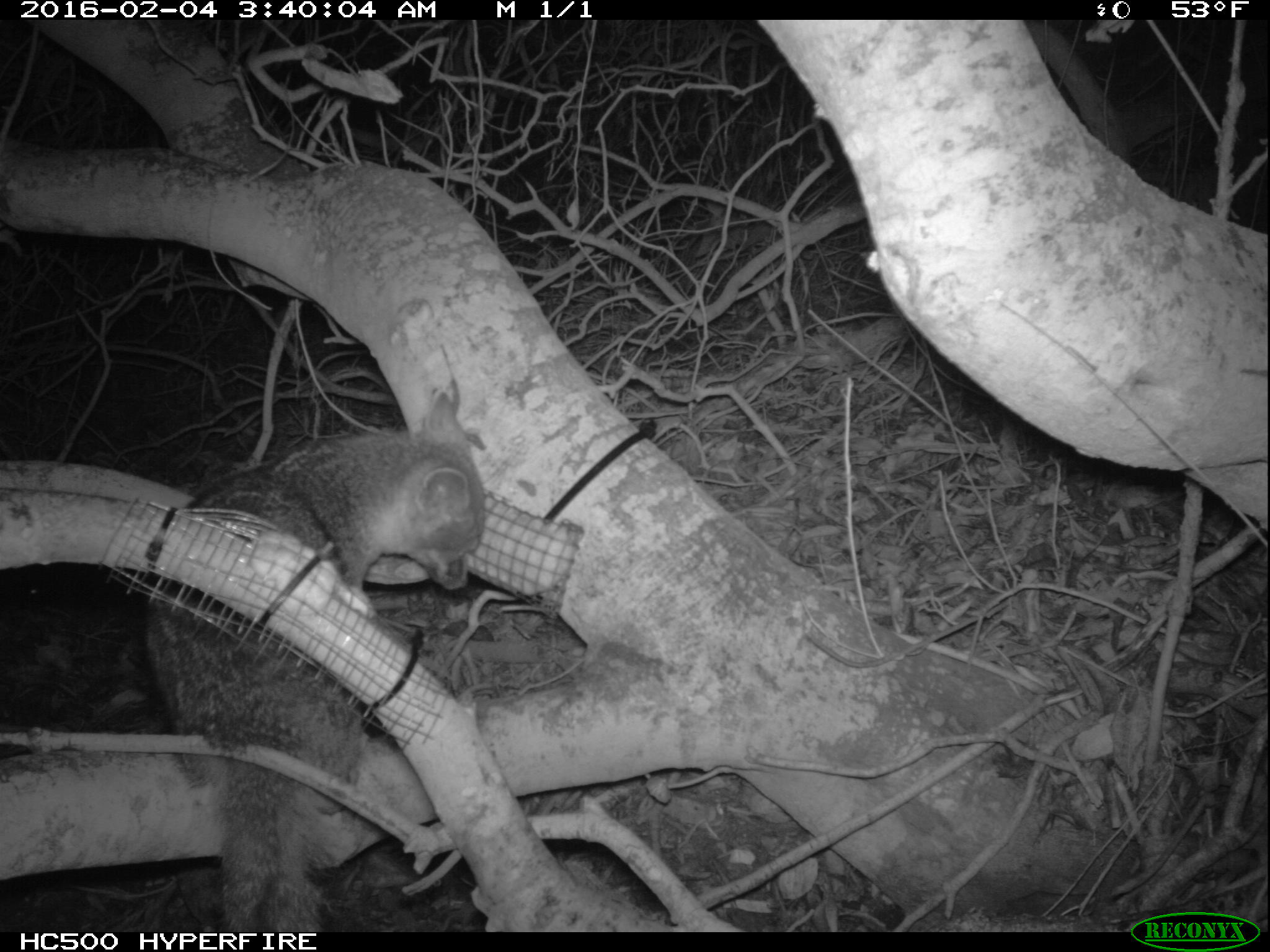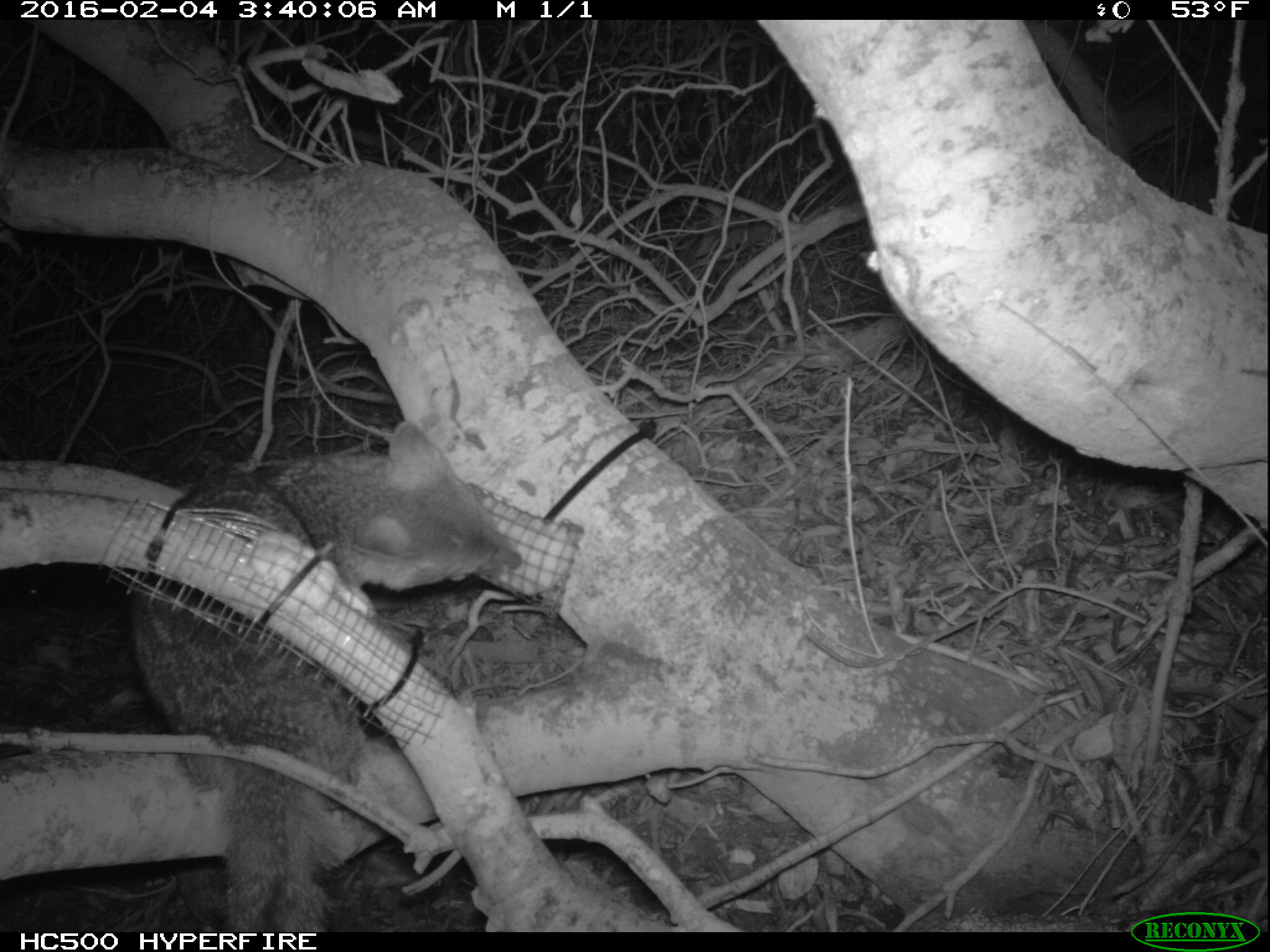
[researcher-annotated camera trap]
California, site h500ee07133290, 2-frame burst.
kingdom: Animalia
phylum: Chordata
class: Mammalia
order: Carnivora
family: Canidae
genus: Urocyon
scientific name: Urocyon littoralis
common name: island fox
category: fox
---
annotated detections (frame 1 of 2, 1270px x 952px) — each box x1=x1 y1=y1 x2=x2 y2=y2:
fox: x1=147 y1=390 x2=484 y2=931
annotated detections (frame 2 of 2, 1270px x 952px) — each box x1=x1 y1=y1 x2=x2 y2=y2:
fox: x1=129 y1=421 x2=525 y2=934